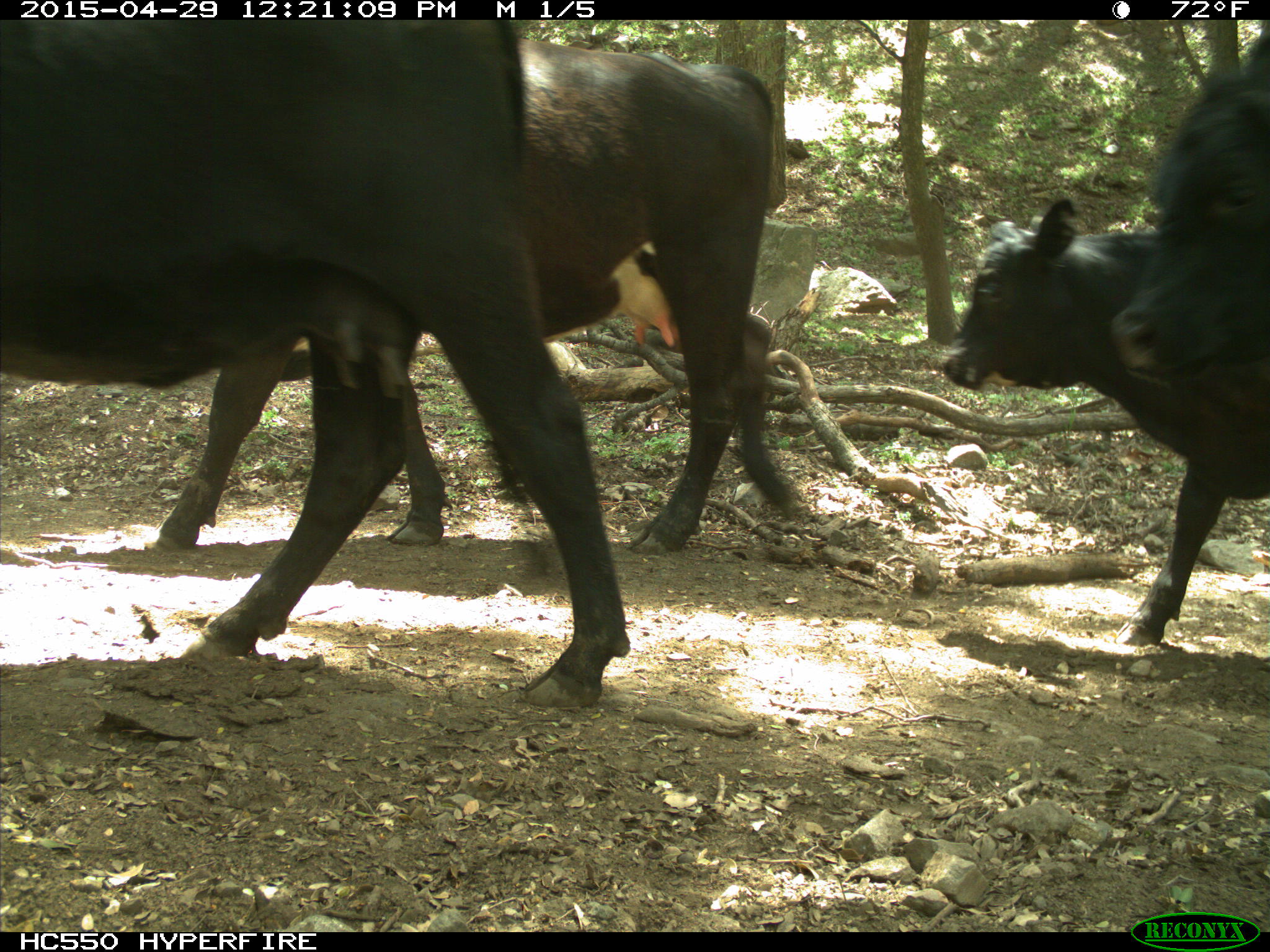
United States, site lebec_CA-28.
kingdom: Animalia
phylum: Chordata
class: Mammalia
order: Artiodactyla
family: Bovidae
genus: Bos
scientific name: Bos taurus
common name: domestic cow